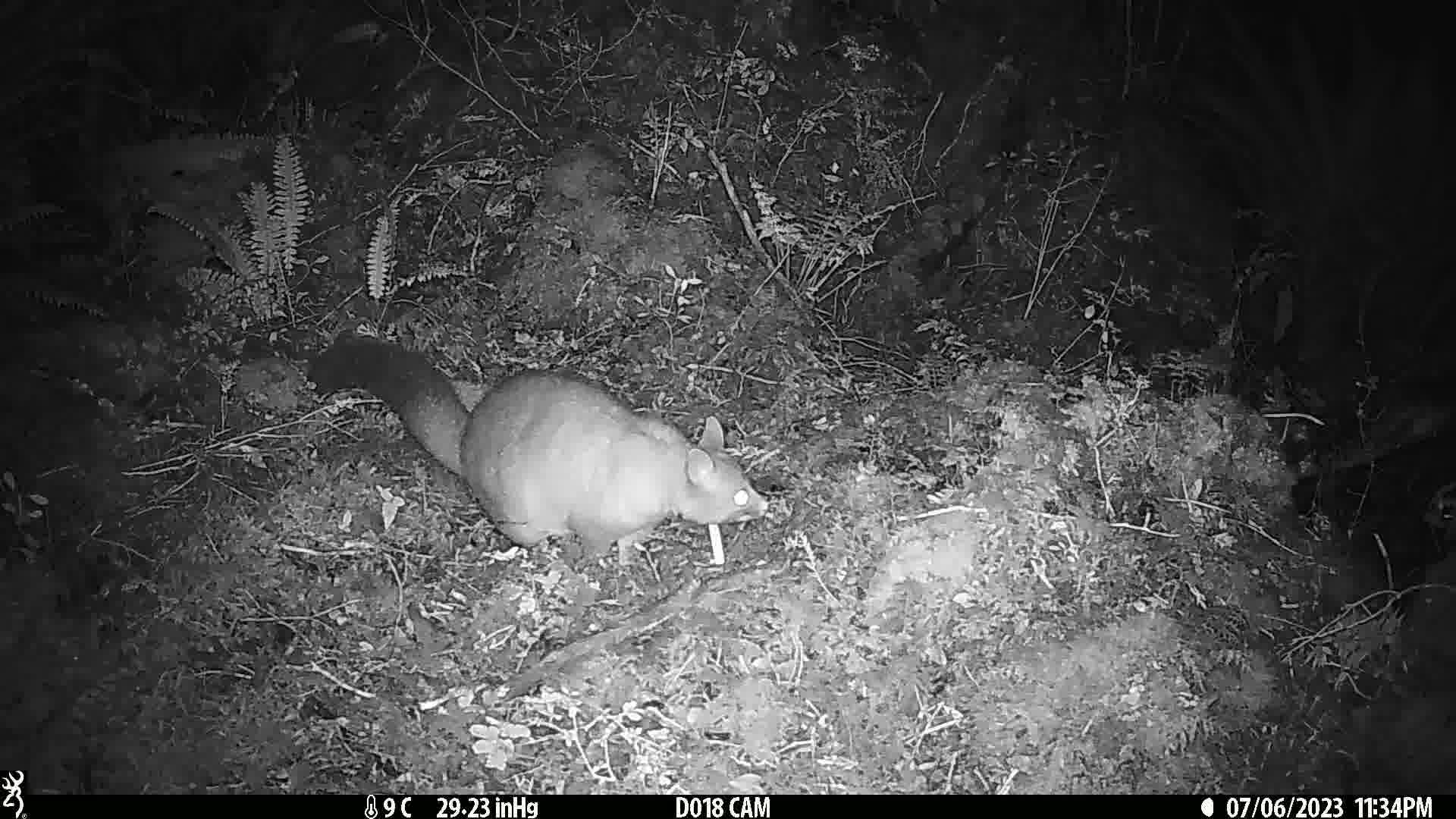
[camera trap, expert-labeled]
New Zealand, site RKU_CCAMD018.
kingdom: Animalia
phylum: Chordata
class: Mammalia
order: Diprotodontia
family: Phalangeridae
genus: Trichosurus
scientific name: Trichosurus vulpecula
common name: common brushtail possum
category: possum